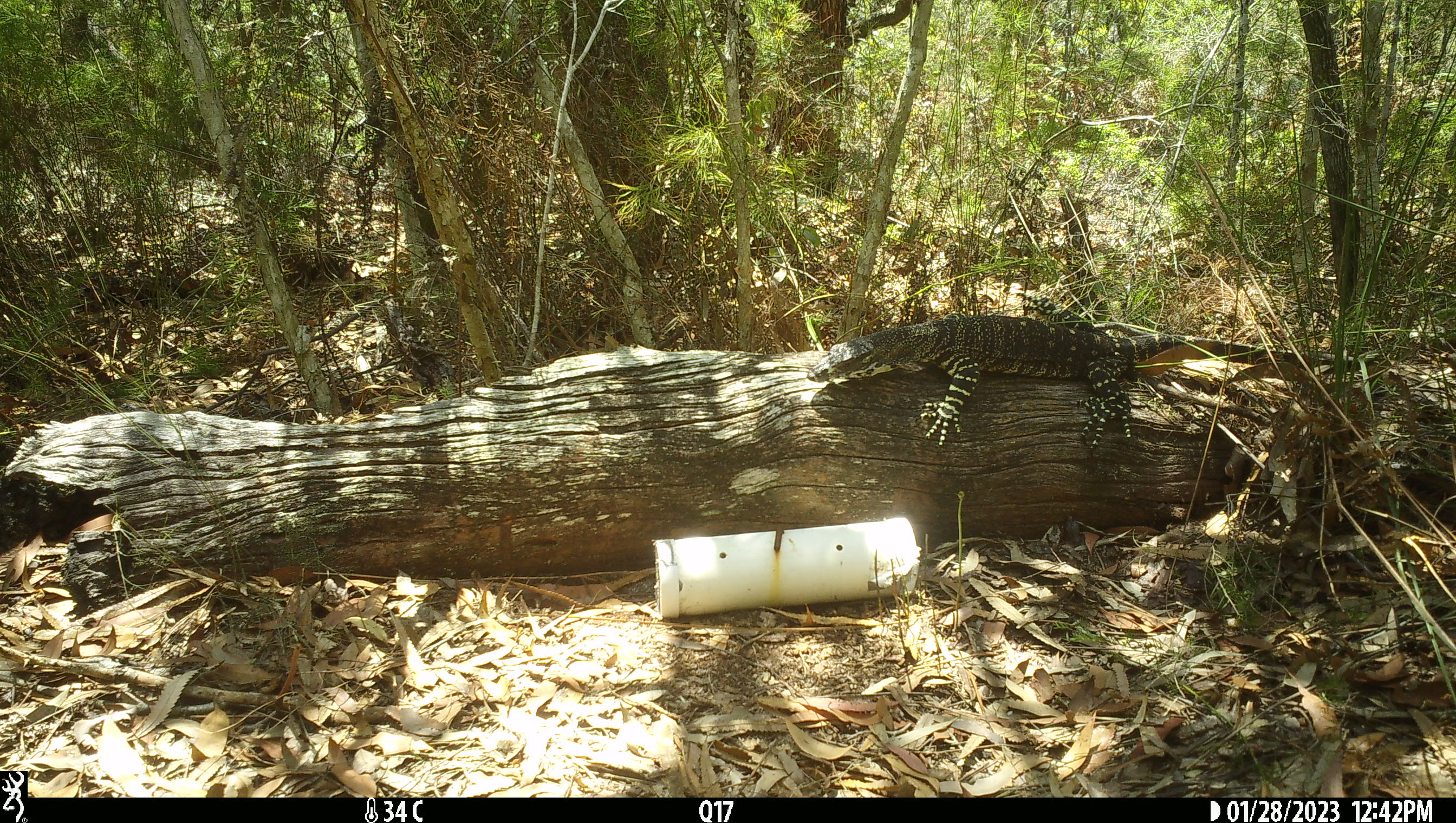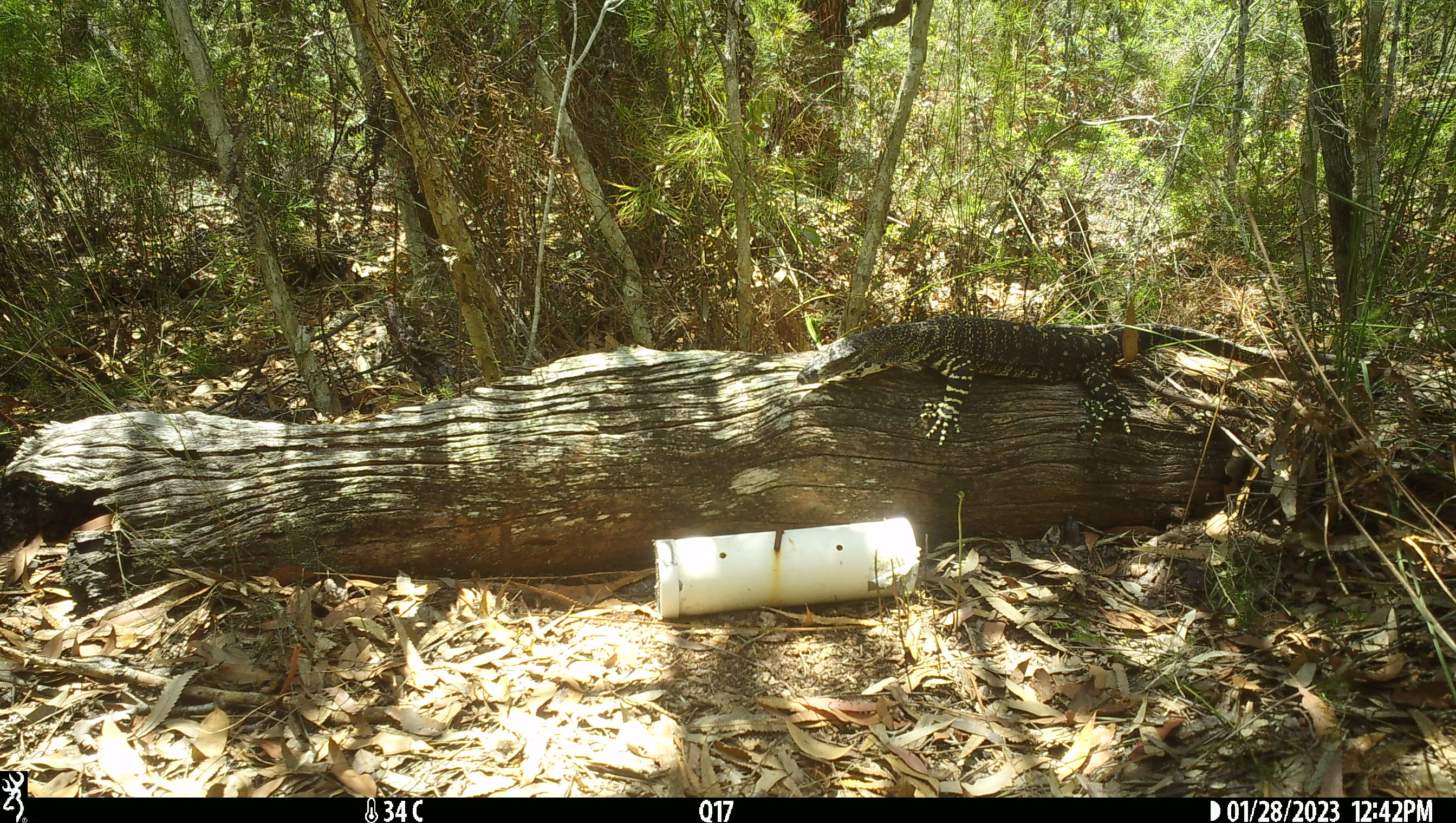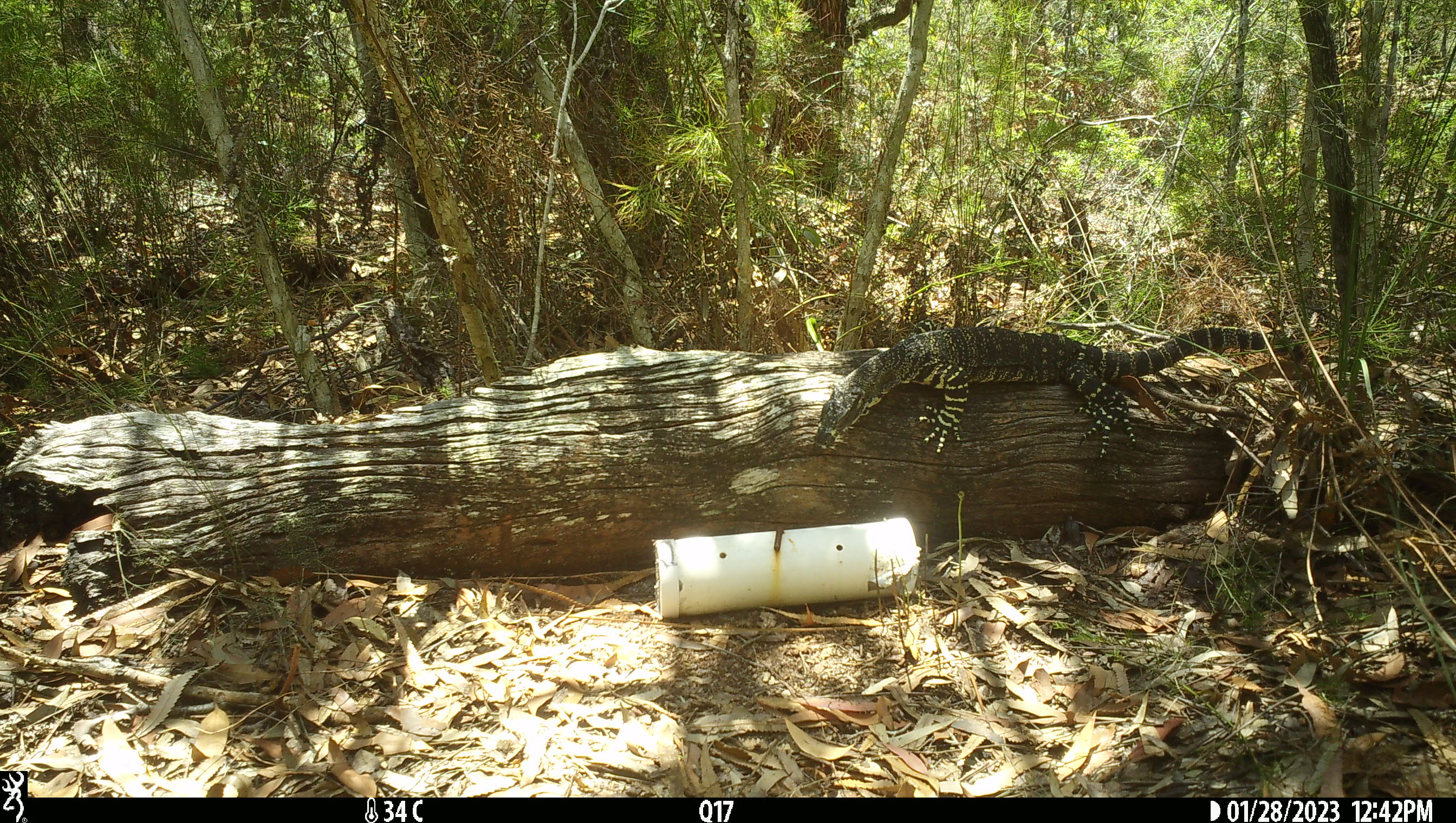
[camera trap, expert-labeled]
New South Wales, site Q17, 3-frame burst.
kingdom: Animalia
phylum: Chordata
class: Reptilia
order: Squamata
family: Varanidae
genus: Varanus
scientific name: Varanus varius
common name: lace monitor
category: goanna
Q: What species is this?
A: Goanna (lace monitor) (Varanus varius).